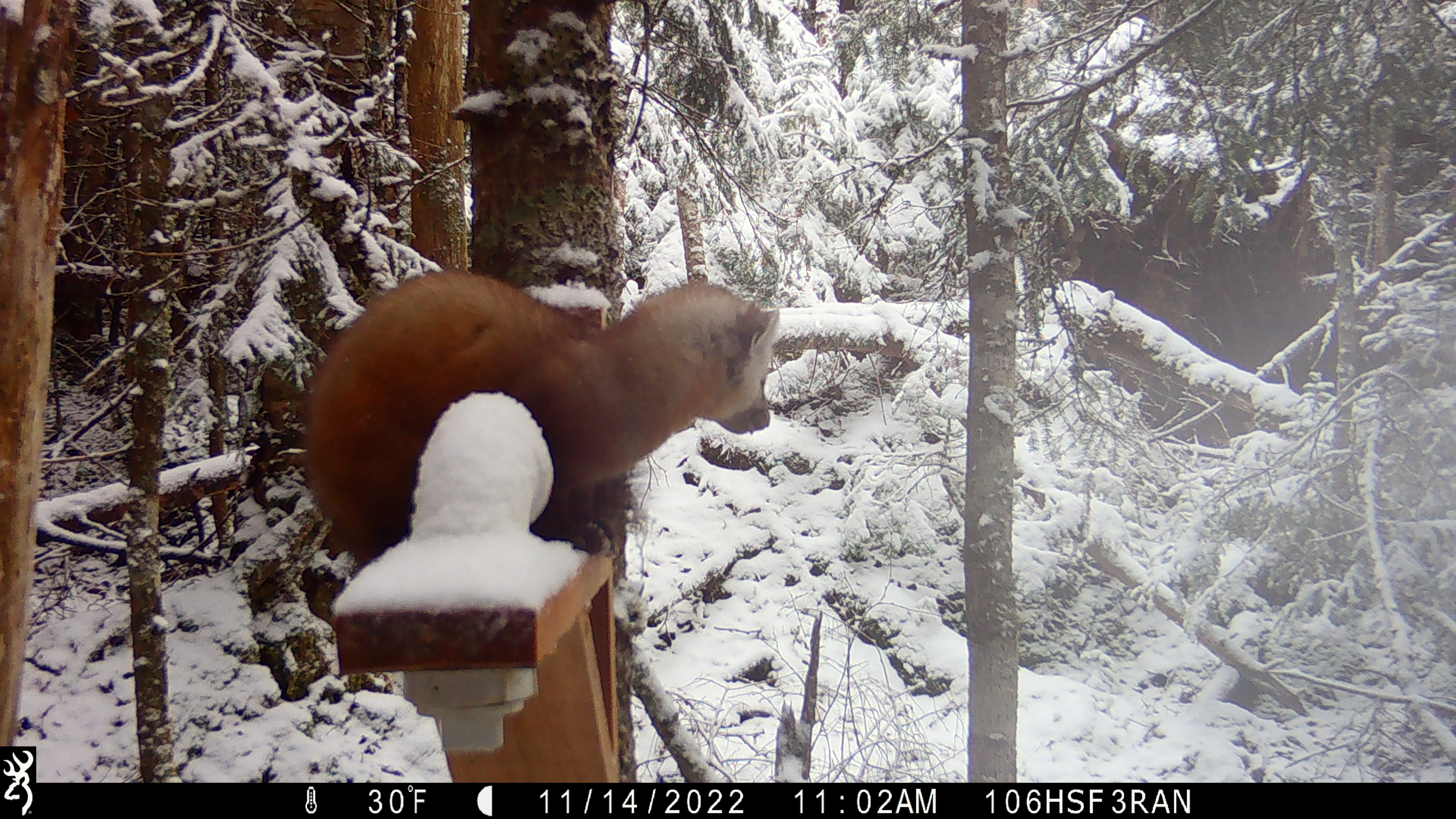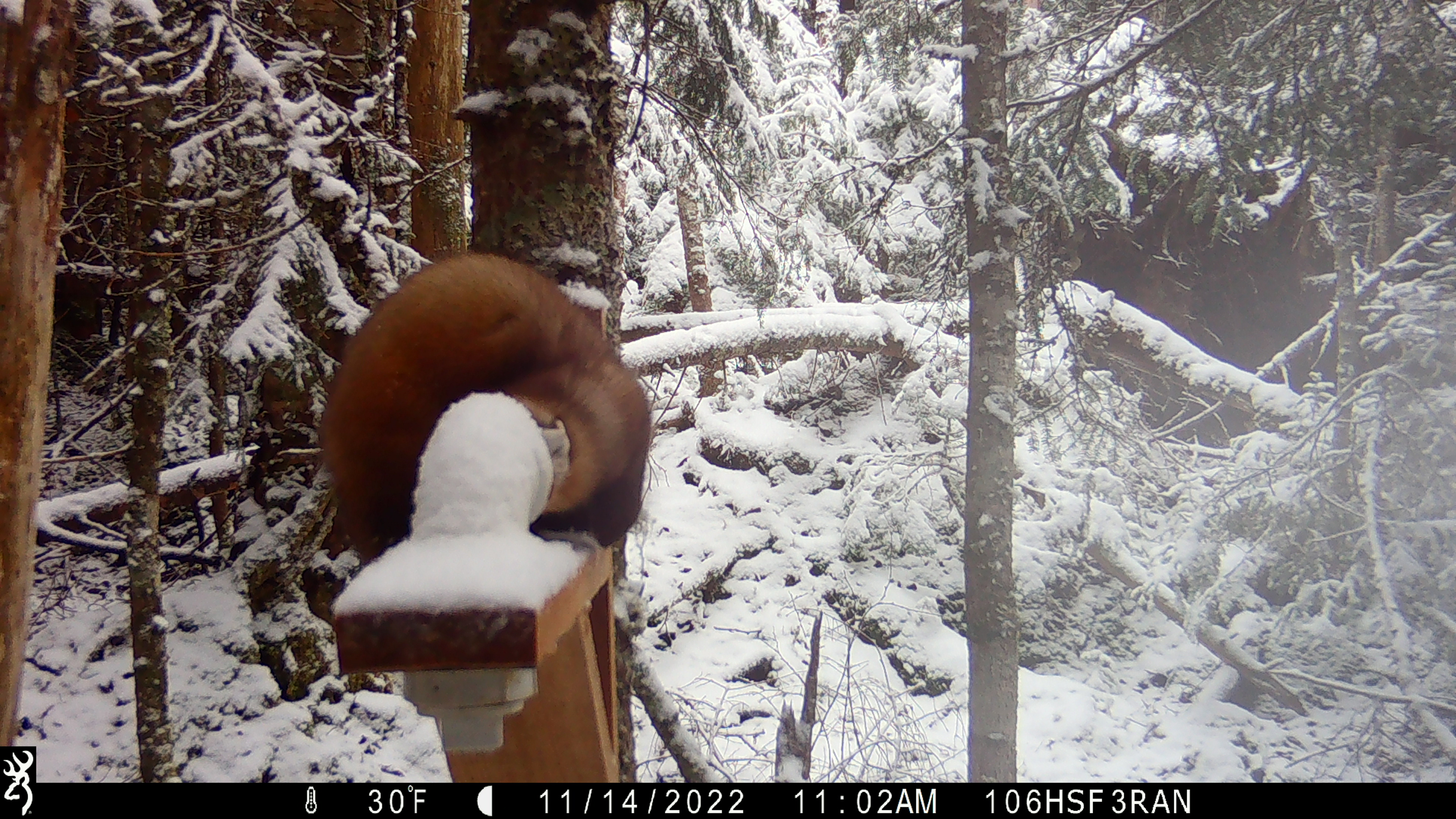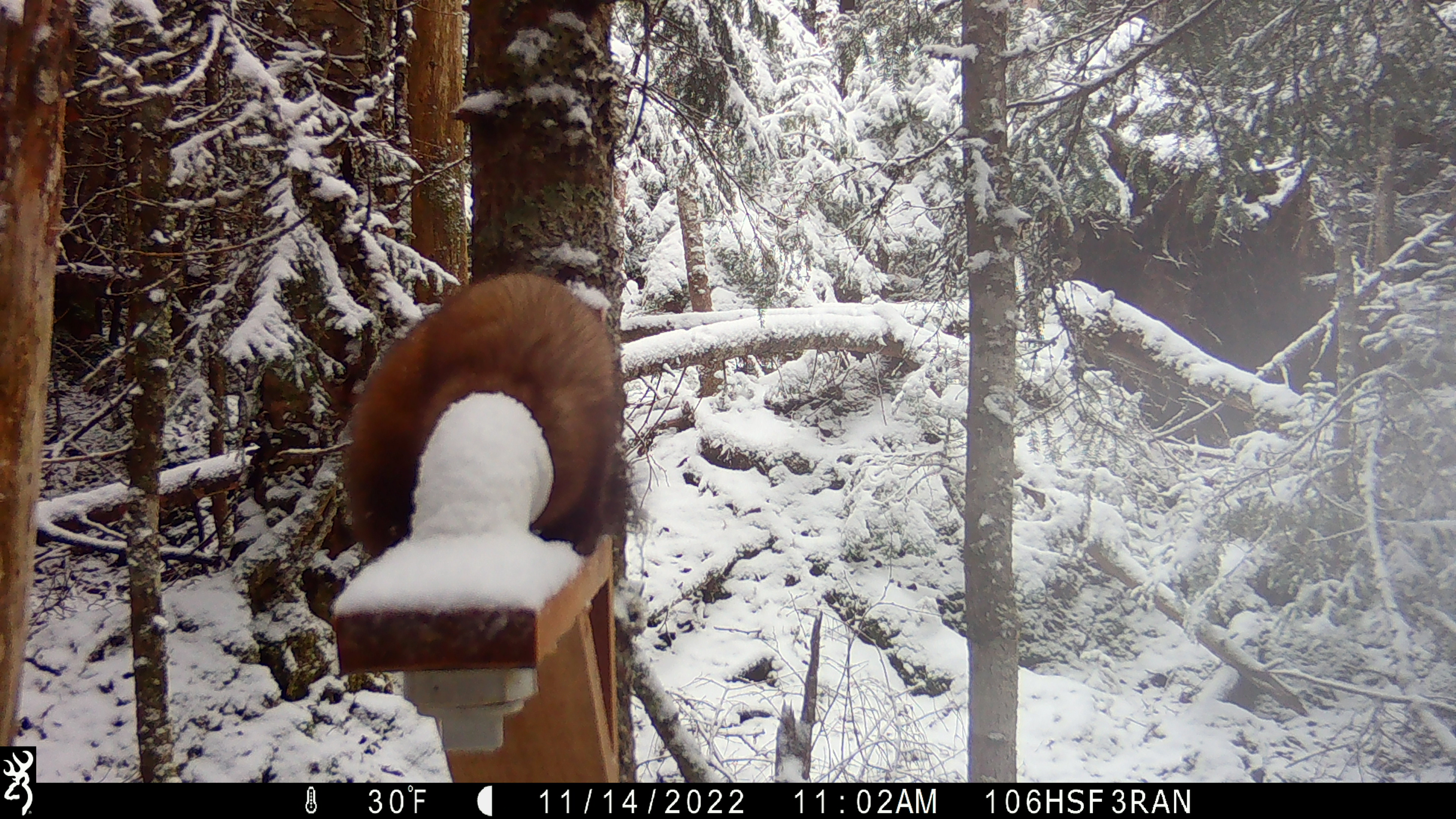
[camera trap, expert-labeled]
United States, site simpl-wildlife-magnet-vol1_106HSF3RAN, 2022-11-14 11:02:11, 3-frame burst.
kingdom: Animalia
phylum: Chordata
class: Mammalia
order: Carnivora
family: Mustelidae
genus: Martes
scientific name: Martes americana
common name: american marten